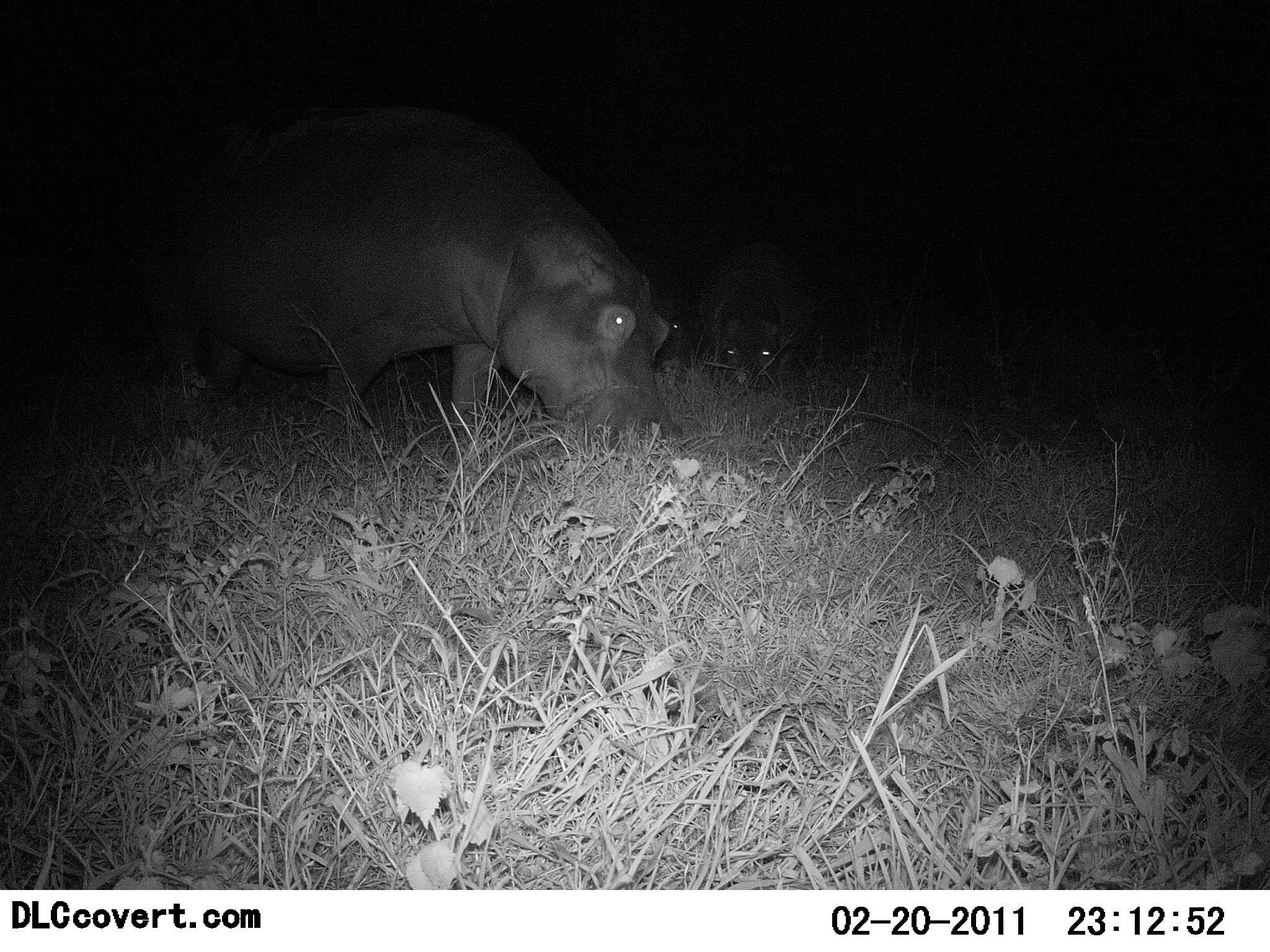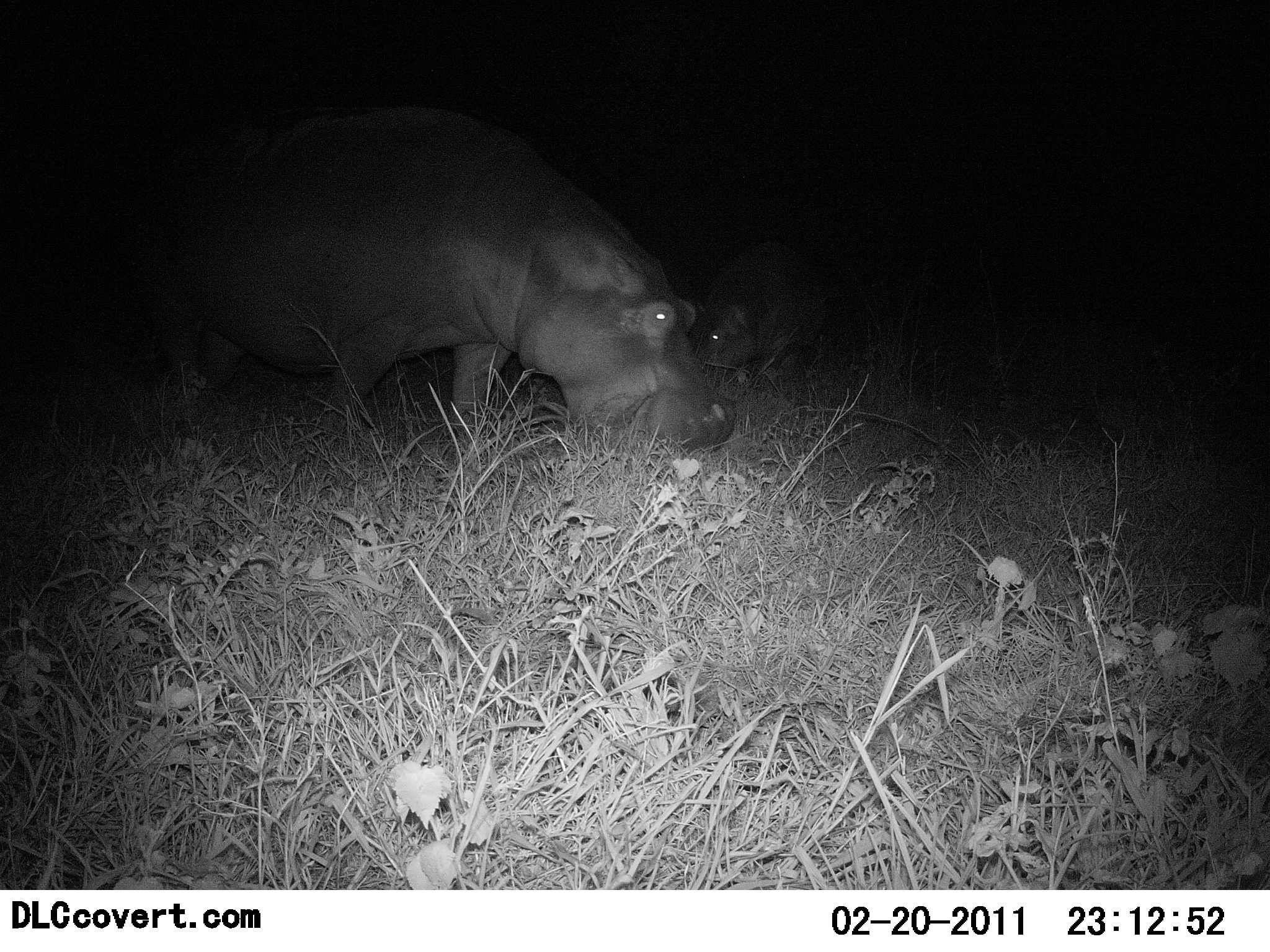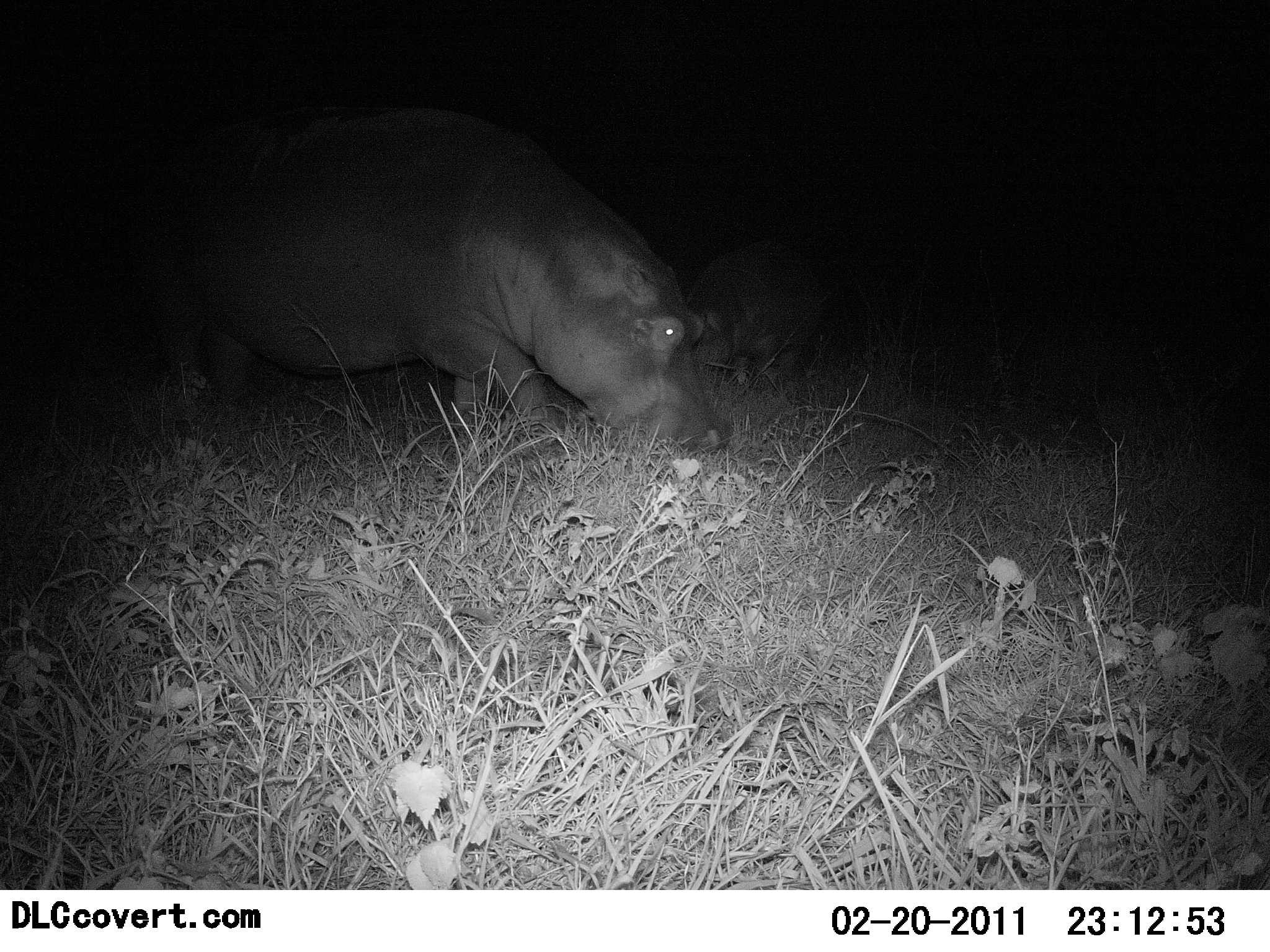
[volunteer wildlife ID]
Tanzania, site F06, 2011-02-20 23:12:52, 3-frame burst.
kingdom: Animalia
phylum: Chordata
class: Mammalia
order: Artiodactyla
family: Hippopotamidae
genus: Hippopotamus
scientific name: Hippopotamus amphibius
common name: hippopotamus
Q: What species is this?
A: Hippopotamus (Hippopotamus amphibius).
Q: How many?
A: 2.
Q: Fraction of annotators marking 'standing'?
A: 18%.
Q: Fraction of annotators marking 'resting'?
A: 0%.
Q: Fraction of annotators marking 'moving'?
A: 27%.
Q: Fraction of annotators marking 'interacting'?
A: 0%.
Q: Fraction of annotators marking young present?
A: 18%.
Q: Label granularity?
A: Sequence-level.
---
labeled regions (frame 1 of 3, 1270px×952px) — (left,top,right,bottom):
animal: (117,92,672,462); (690,235,829,401)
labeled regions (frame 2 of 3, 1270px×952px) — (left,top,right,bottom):
animal: (137,102,739,464); (693,229,832,395)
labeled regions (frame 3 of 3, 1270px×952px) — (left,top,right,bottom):
animal: (137,102,739,464); (693,252,820,395)